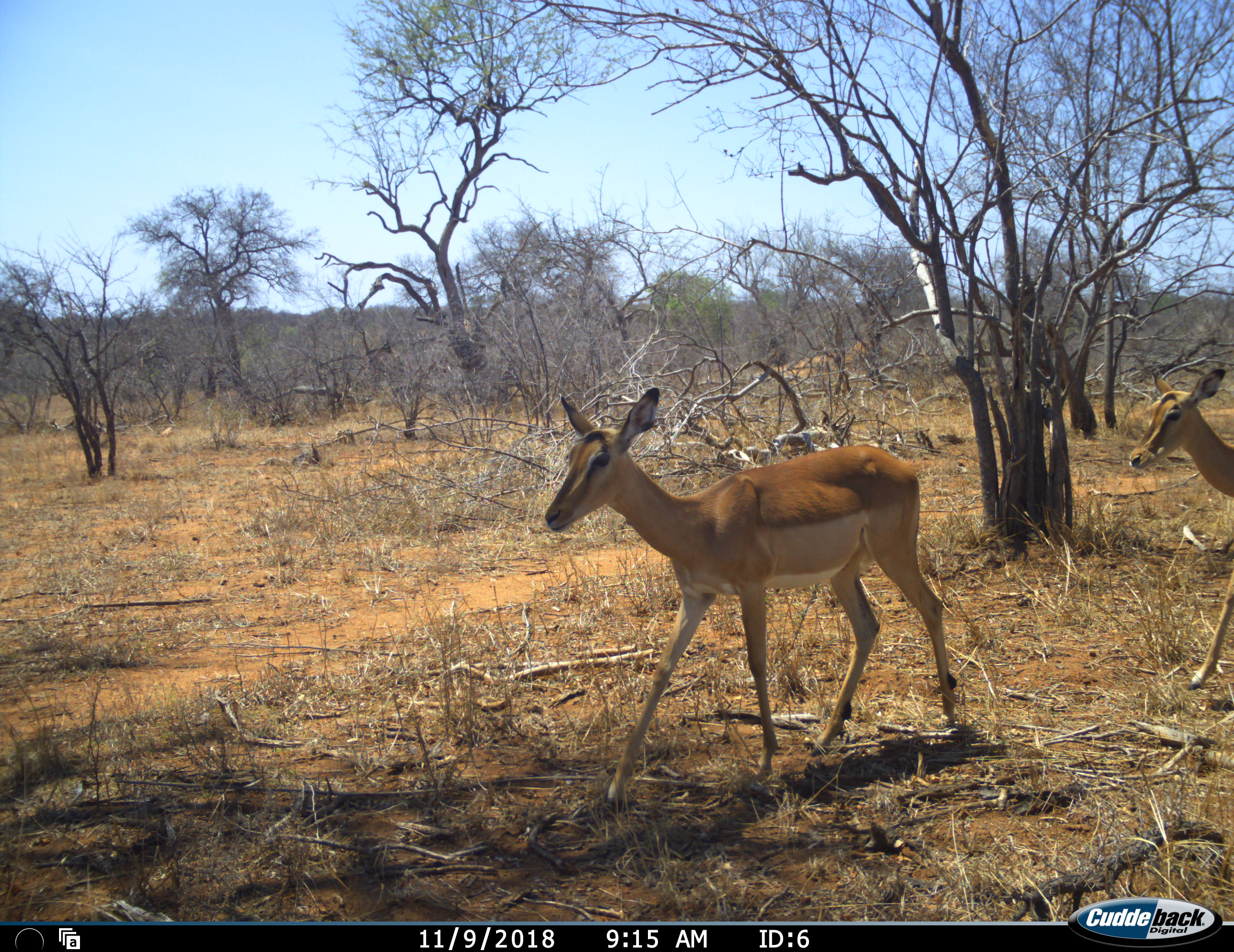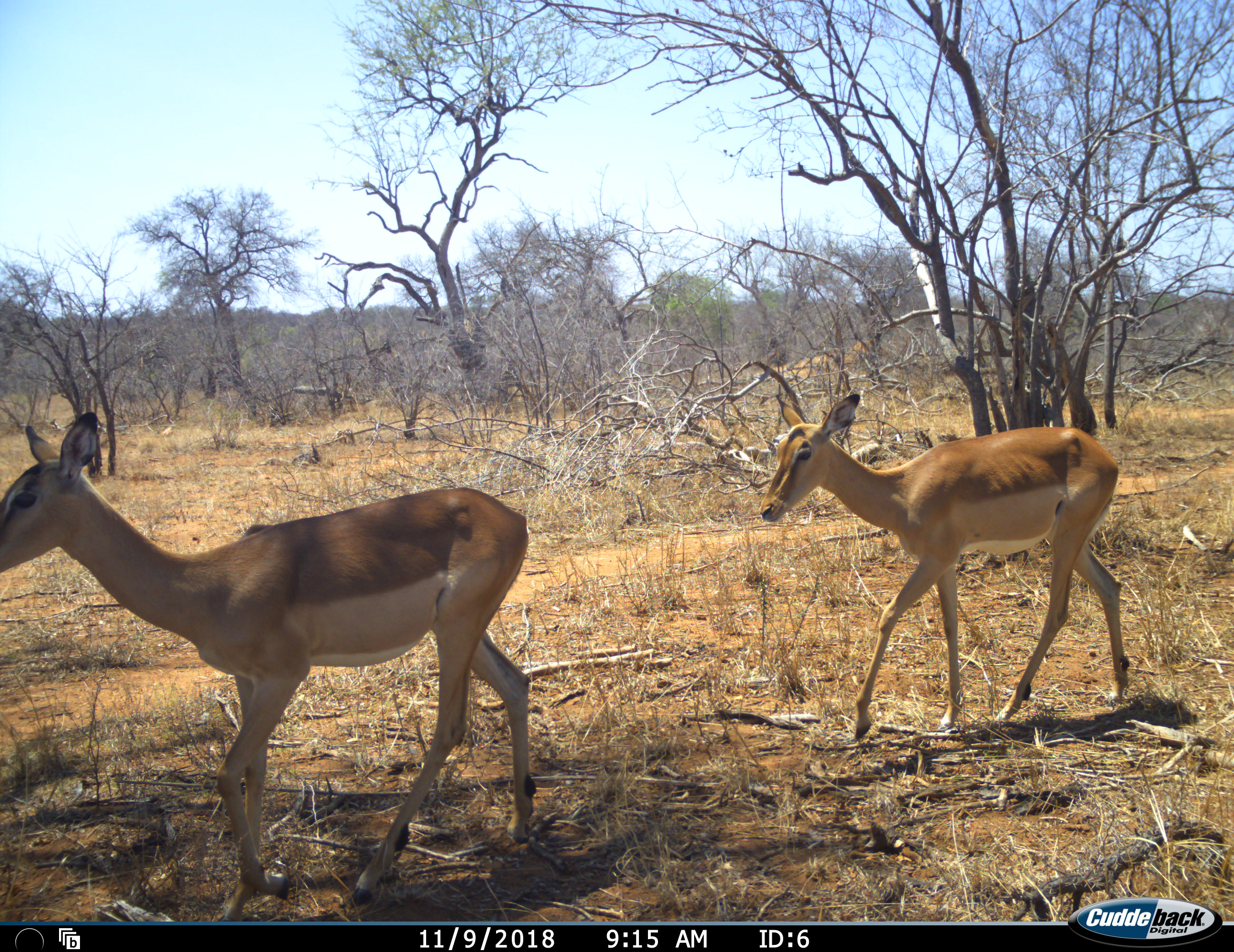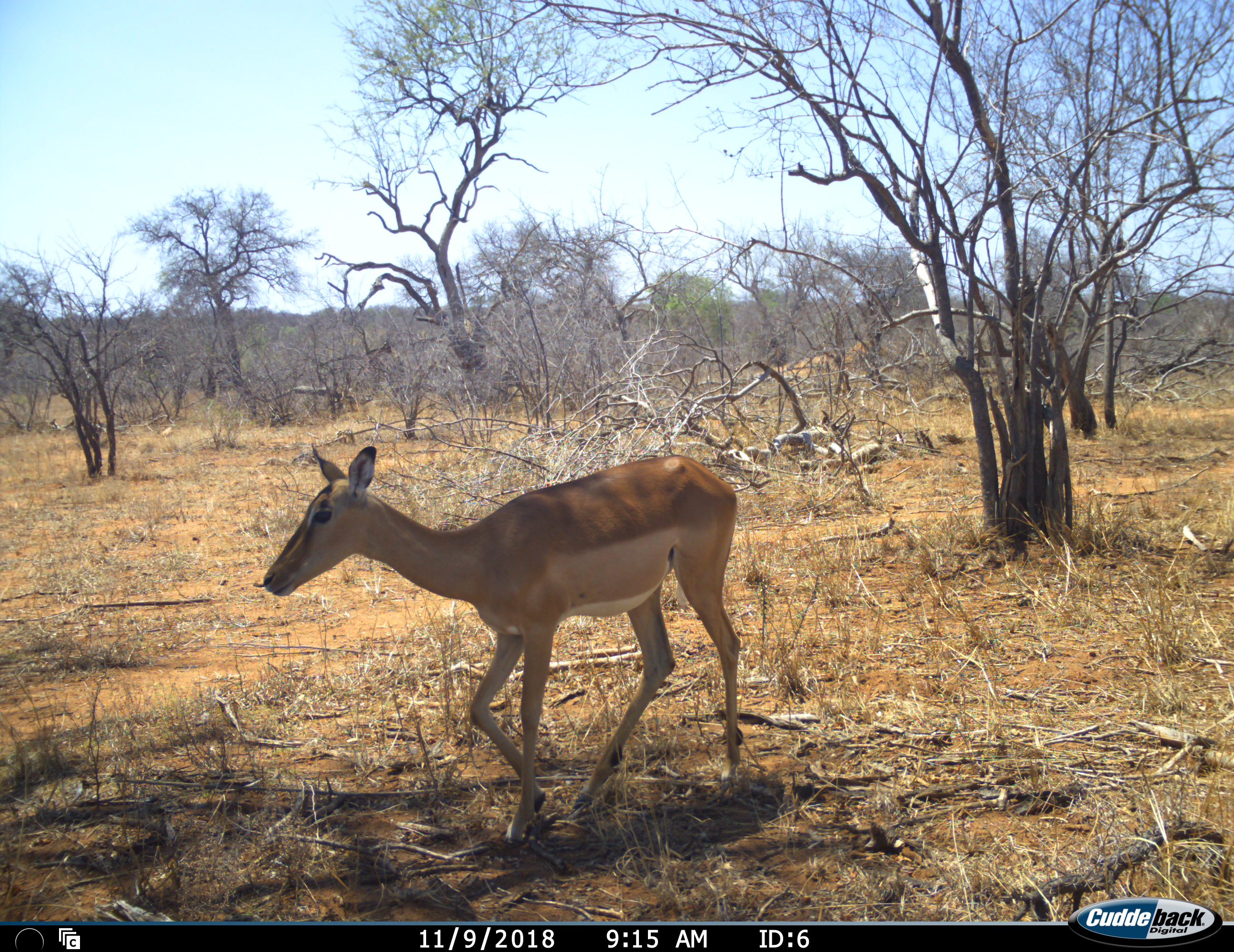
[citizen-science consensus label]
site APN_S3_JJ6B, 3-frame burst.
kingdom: Animalia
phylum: Chordata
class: Mammalia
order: Artiodactyla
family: Bovidae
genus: Aepyceros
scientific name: Aepyceros melampus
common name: impala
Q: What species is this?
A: Impala (Aepyceros melampus).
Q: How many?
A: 2.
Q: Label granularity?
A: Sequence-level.